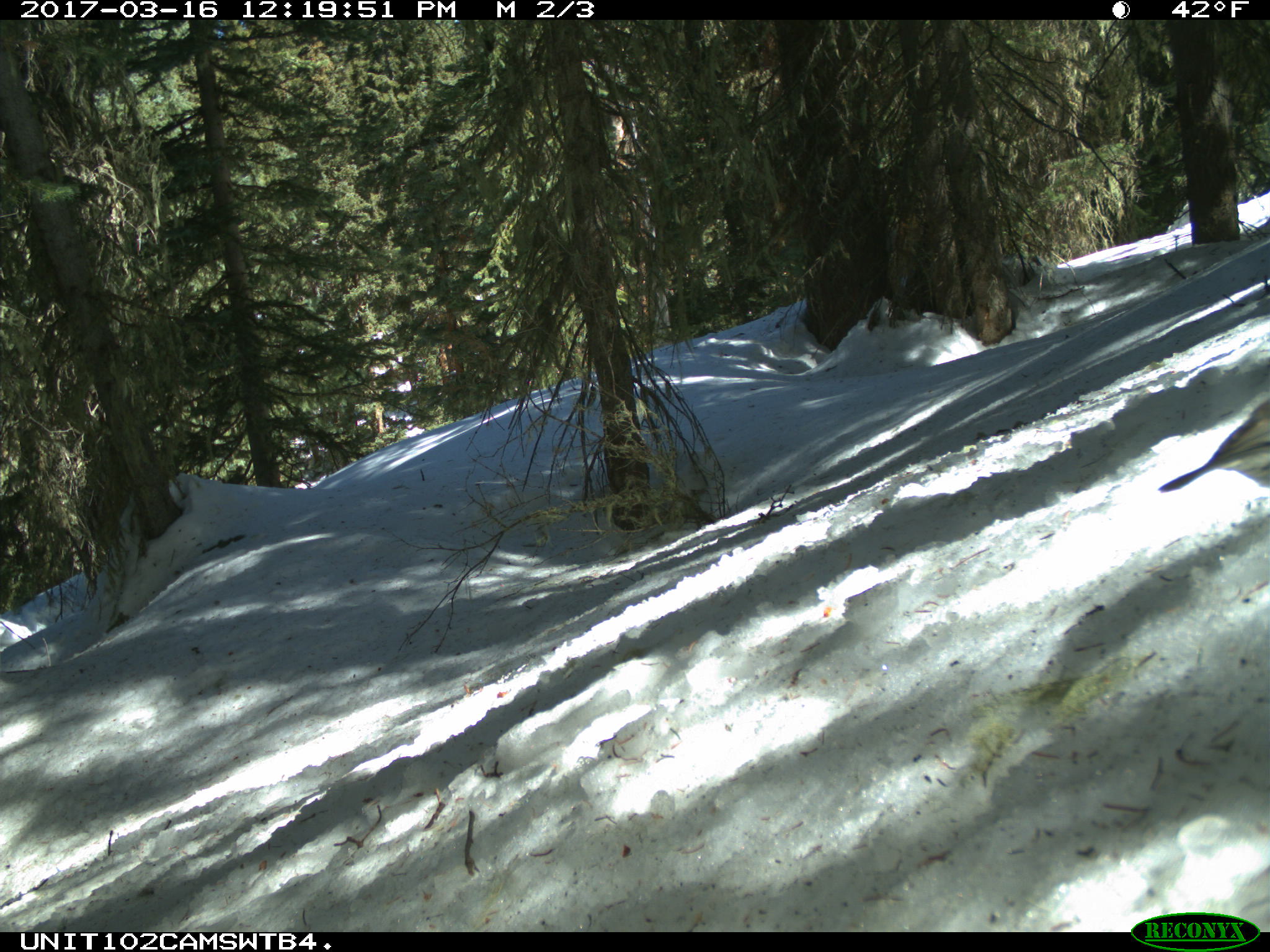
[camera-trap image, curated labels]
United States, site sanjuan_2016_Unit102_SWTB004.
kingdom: Animalia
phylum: Chordata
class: Aves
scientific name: Aves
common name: birds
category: unidentified bird